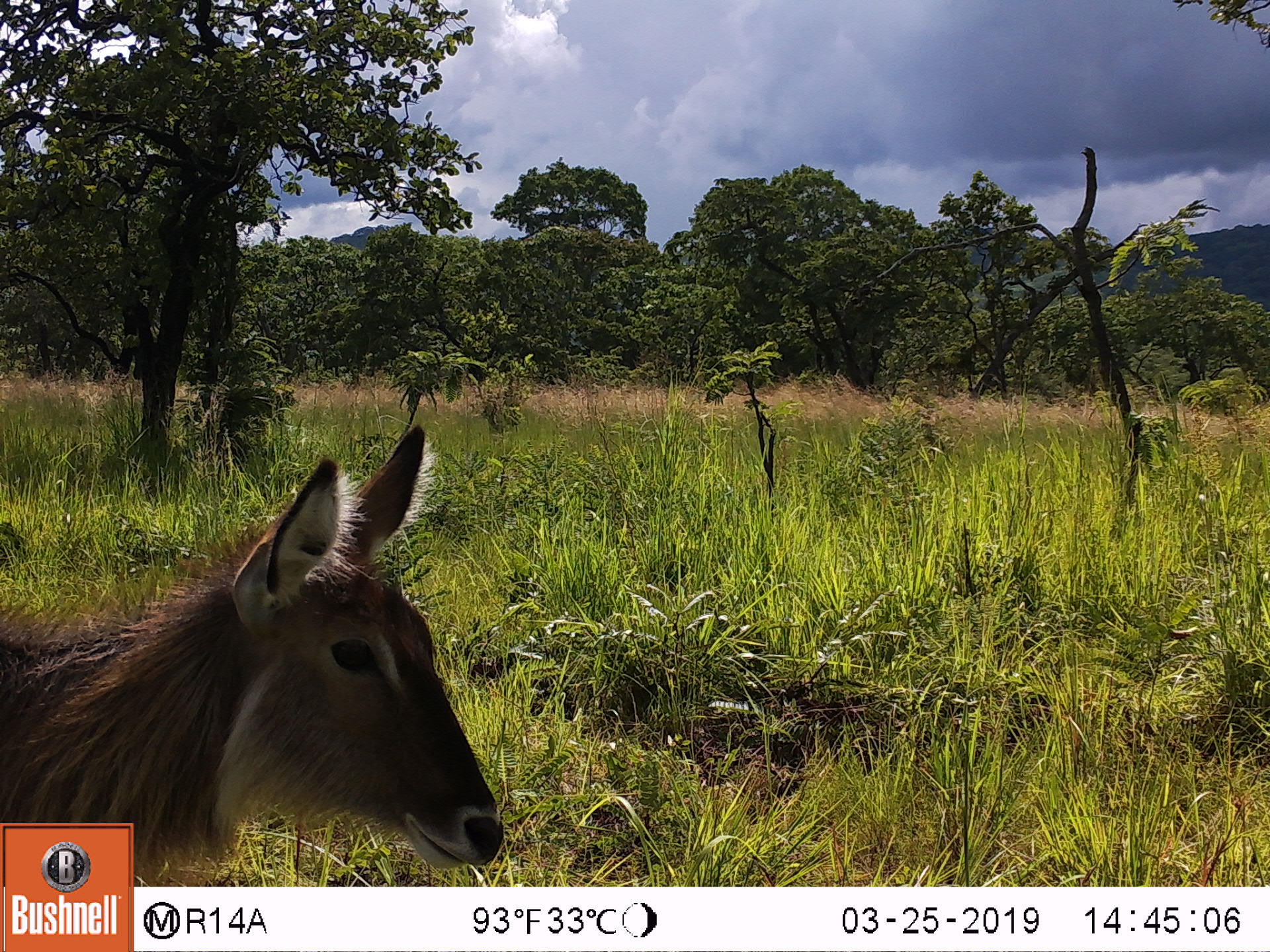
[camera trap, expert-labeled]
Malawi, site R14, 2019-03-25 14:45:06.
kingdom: Animalia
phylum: Chordata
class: Mammalia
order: Artiodactyla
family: Bovidae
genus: Kobus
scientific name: Kobus ellipsiprymnus ellipsiprymnus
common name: common waterbuck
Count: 1.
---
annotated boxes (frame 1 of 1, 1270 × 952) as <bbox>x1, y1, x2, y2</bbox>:
common waterbuck: <bbox>136, 421, 514, 884</bbox>